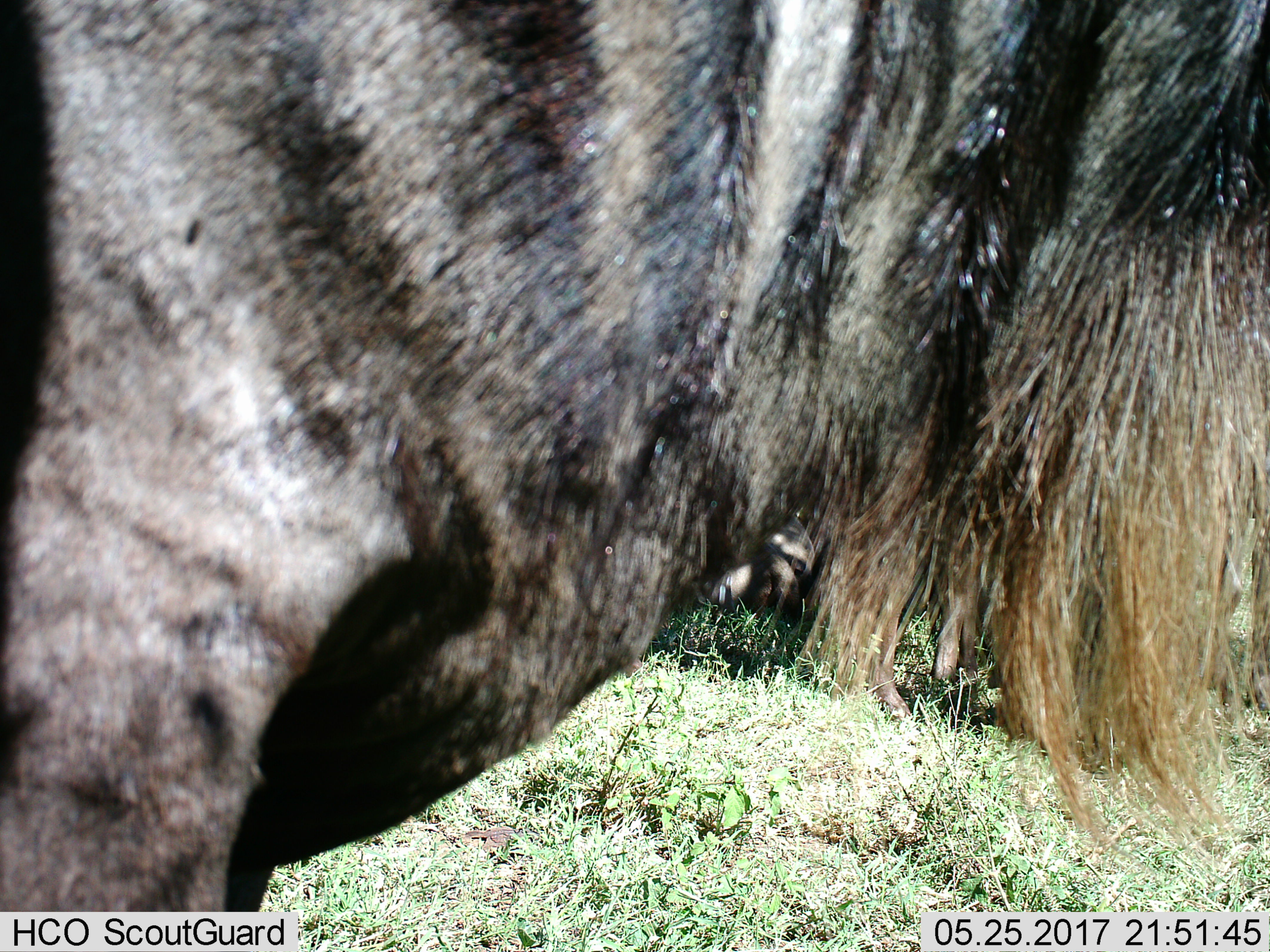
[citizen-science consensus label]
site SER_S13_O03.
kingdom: Animalia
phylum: Chordata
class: Mammalia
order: Artiodactyla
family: Bovidae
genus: Connochaetes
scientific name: Connochaetes taurinus taurinus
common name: blue wildebeest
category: wildebeestblue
Wildebeestblue (blue wildebeest) (Connochaetes taurinus taurinus), count 1. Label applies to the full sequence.